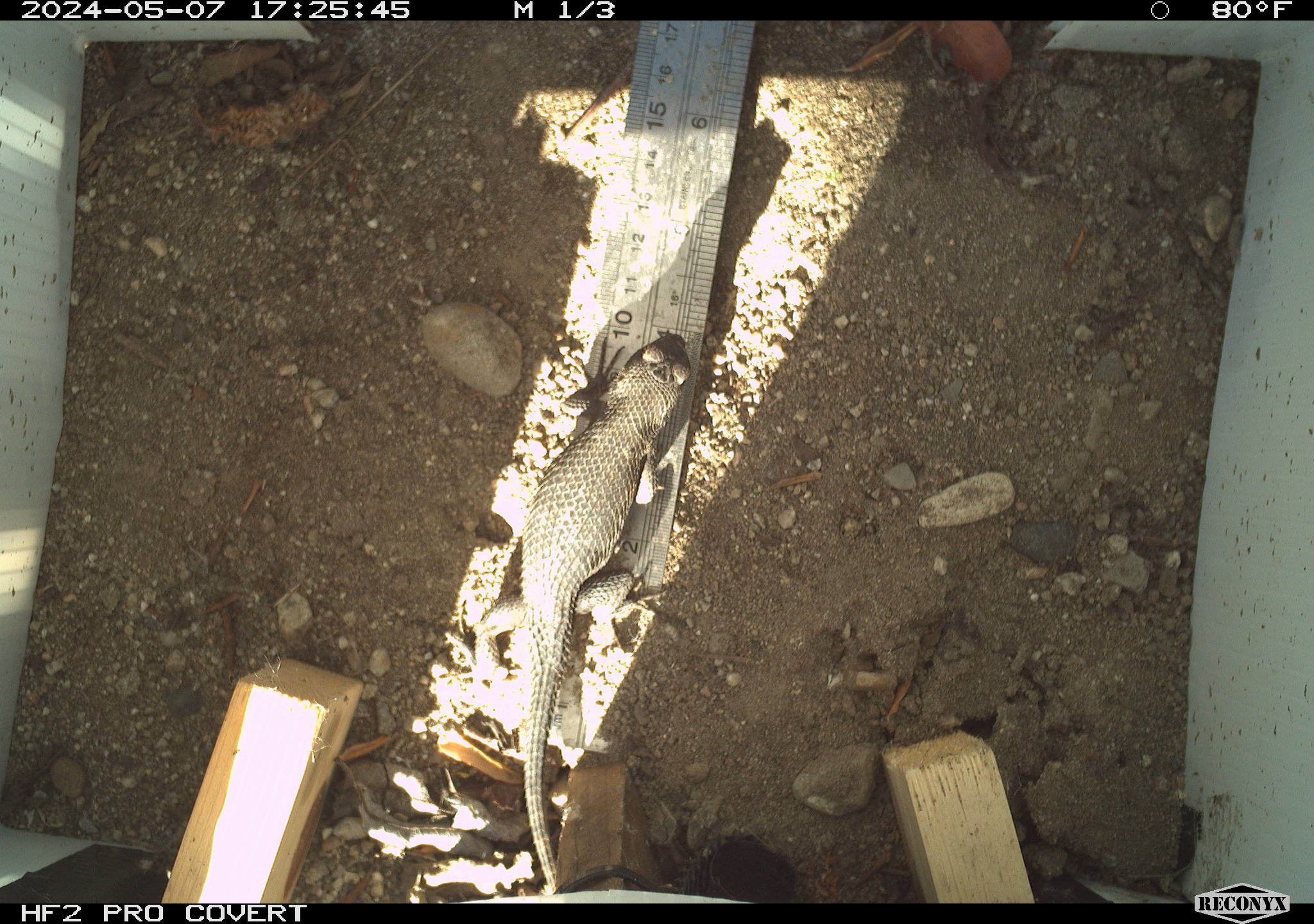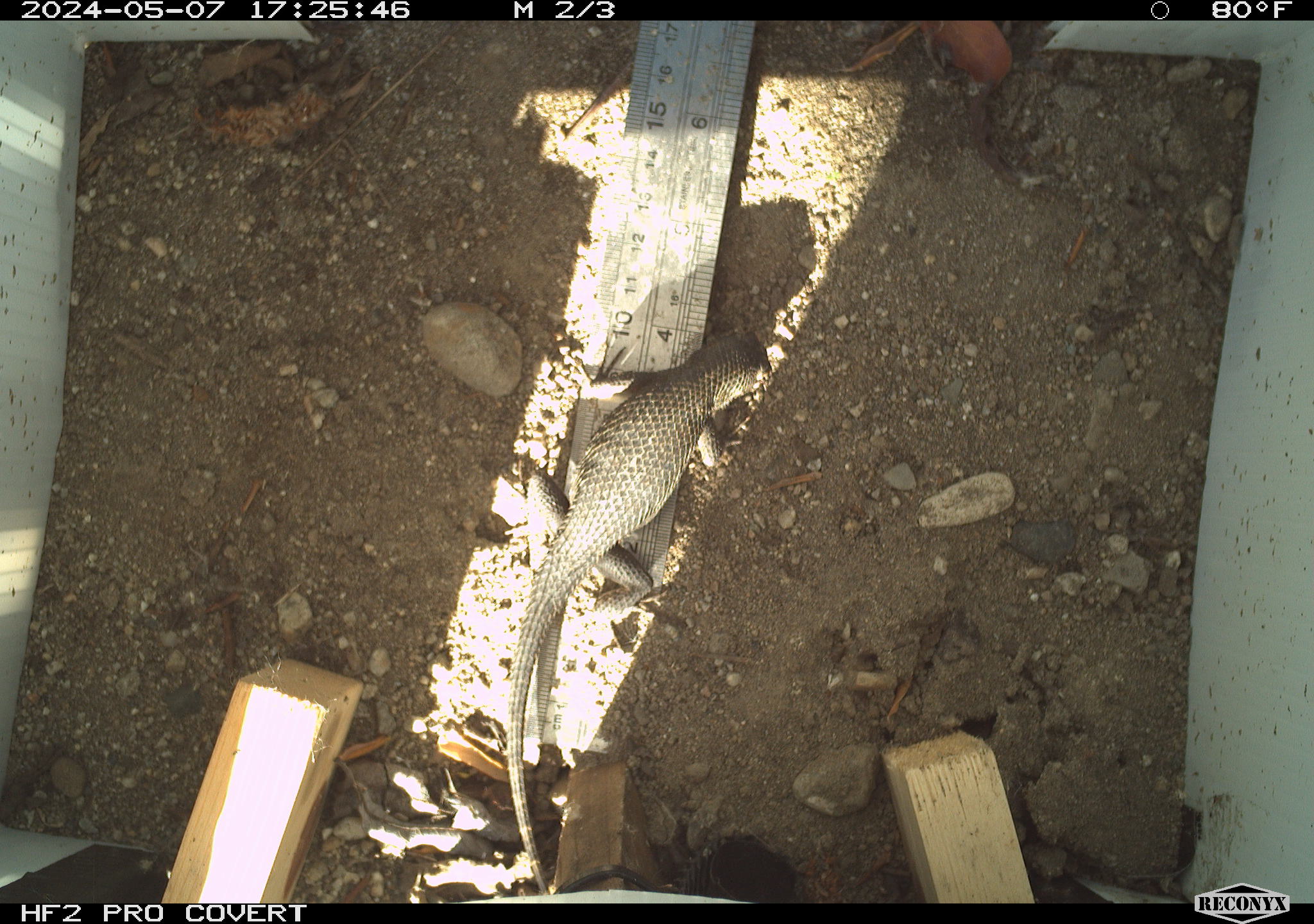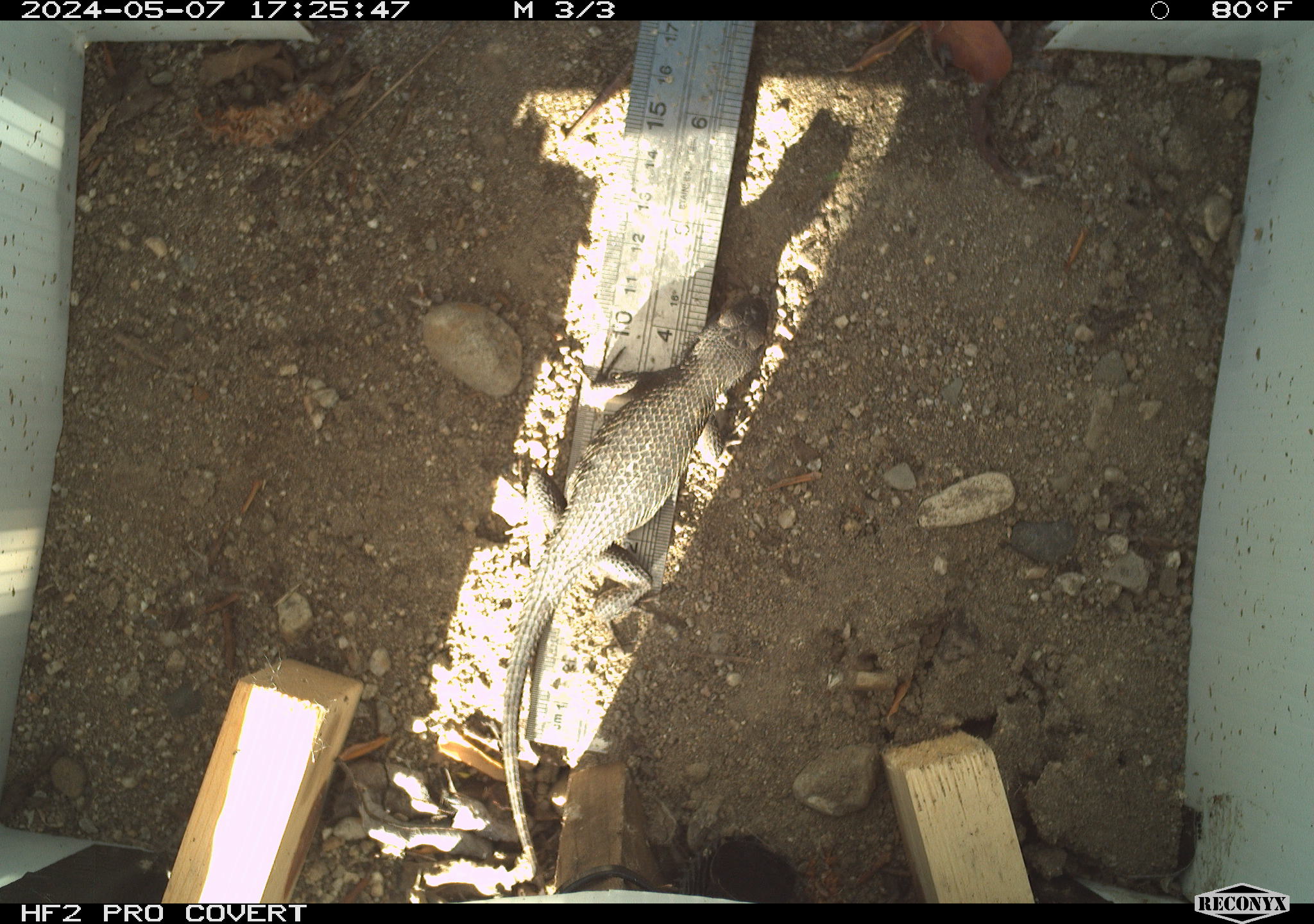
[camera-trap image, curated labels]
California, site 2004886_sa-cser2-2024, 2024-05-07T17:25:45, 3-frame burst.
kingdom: Animalia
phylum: Chordata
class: Reptilia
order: Squamata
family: Phrynosomatidae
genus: Sceloporus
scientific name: Sceloporus occidentalis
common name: western fence lizard